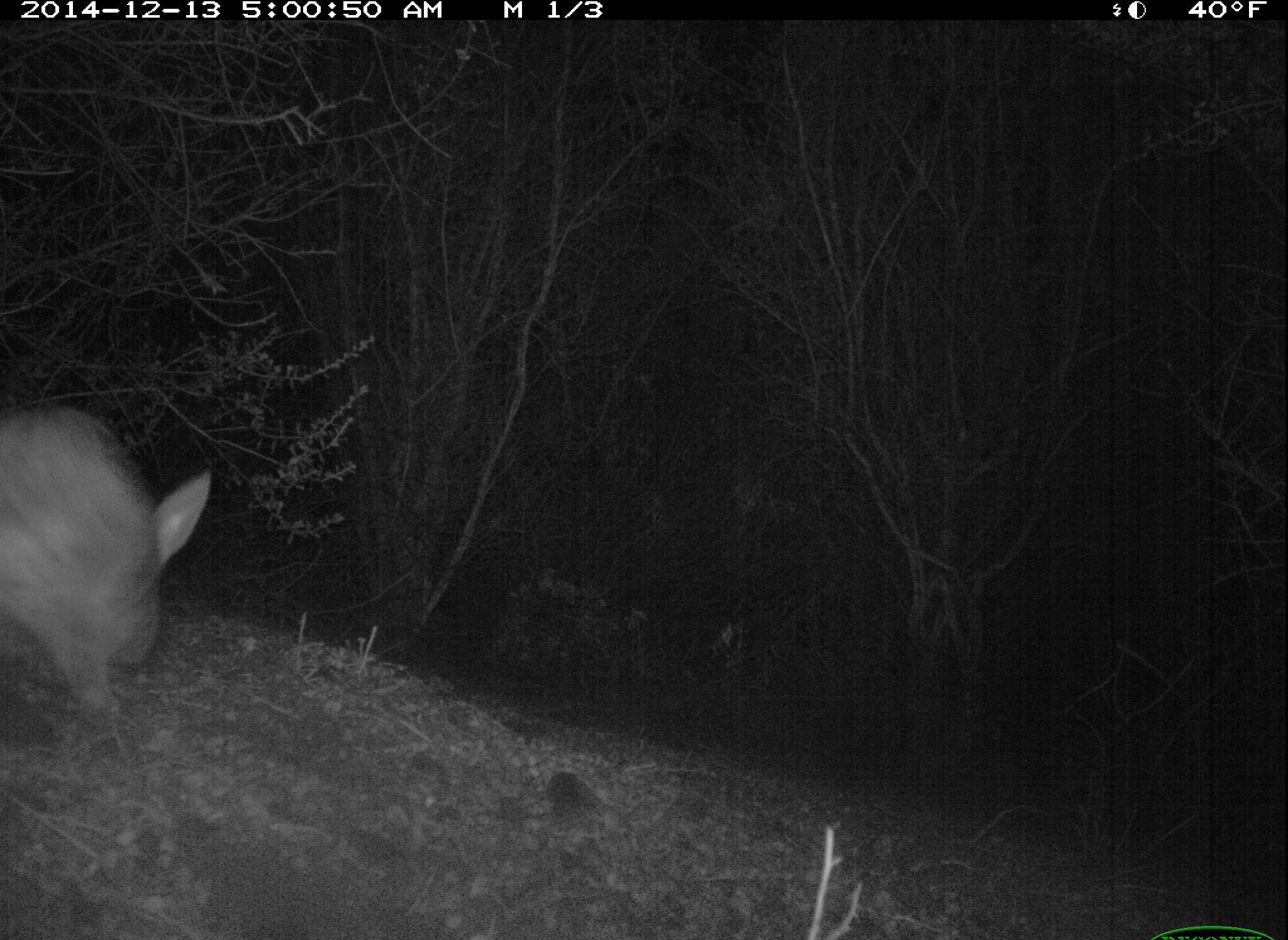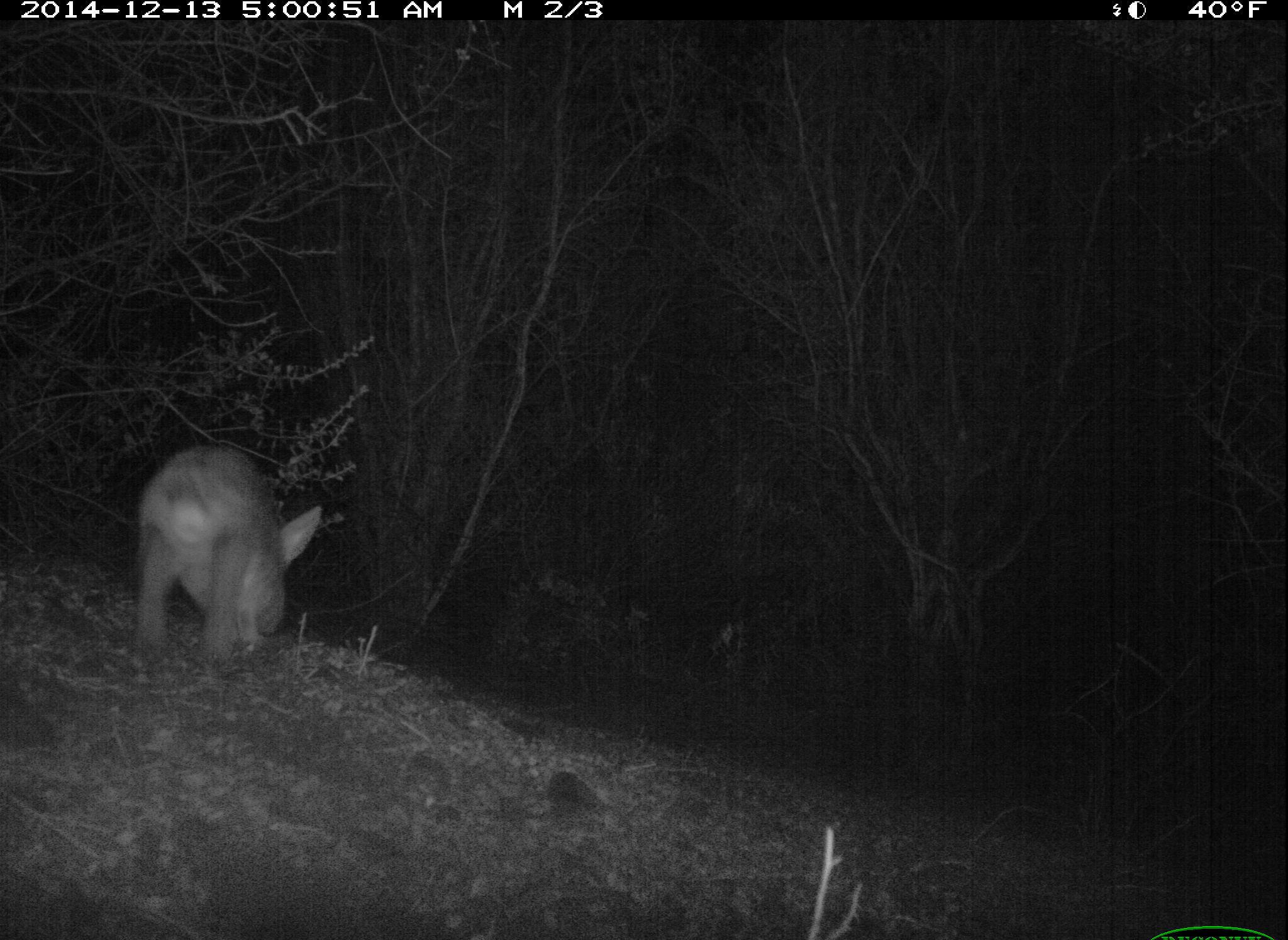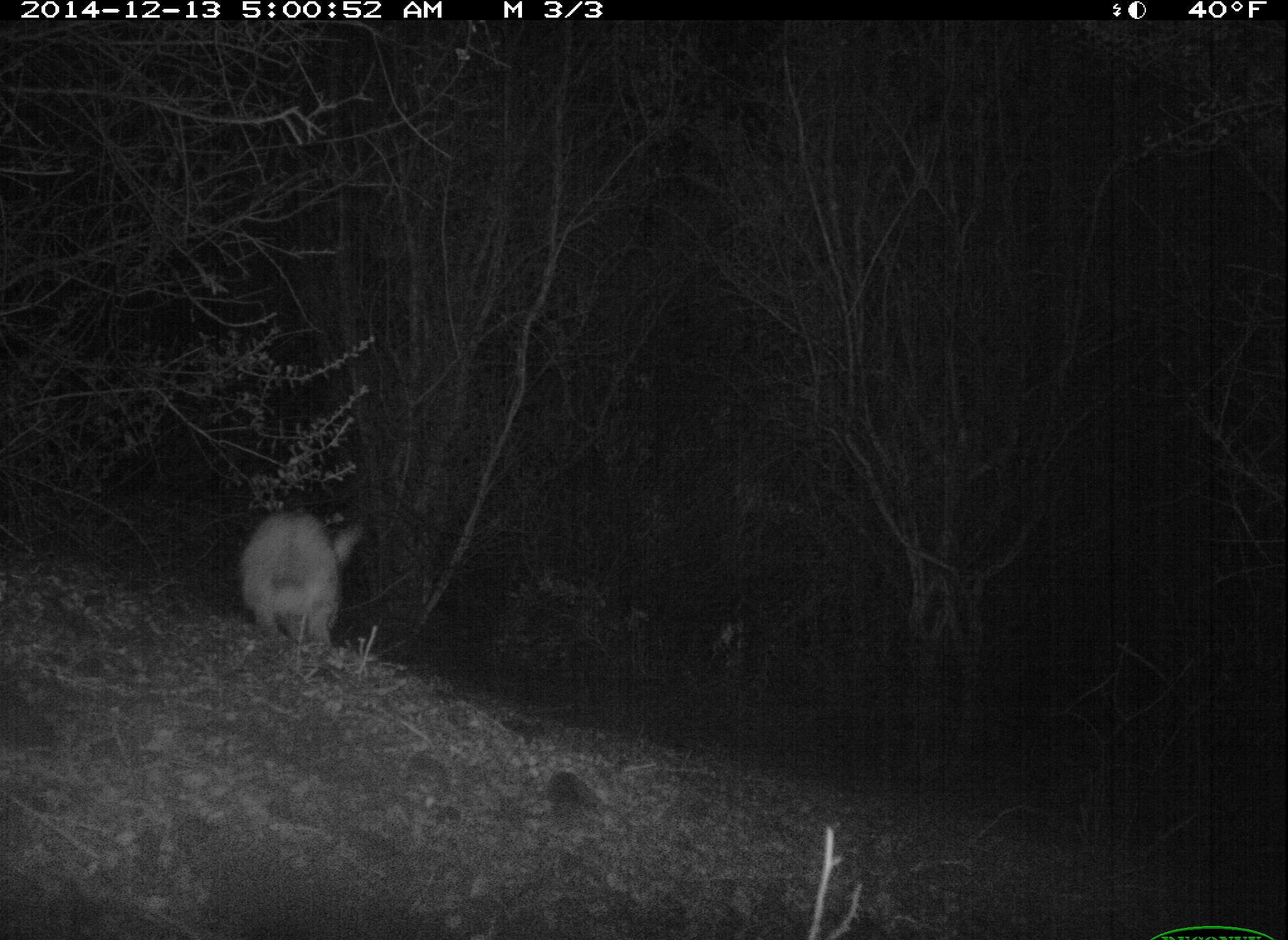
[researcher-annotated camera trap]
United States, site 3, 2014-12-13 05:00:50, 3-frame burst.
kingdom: Animalia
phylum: Chordata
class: Mammalia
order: Lagomorpha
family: Leporidae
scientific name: Leporidae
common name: rabbits and hares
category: rabbit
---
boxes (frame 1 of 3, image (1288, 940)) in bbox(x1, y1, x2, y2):
rabbit: bbox(0, 406, 211, 726)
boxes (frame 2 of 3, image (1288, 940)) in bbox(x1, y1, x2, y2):
rabbit: bbox(128, 441, 321, 683)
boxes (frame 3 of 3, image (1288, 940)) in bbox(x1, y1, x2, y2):
rabbit: bbox(236, 509, 365, 657)